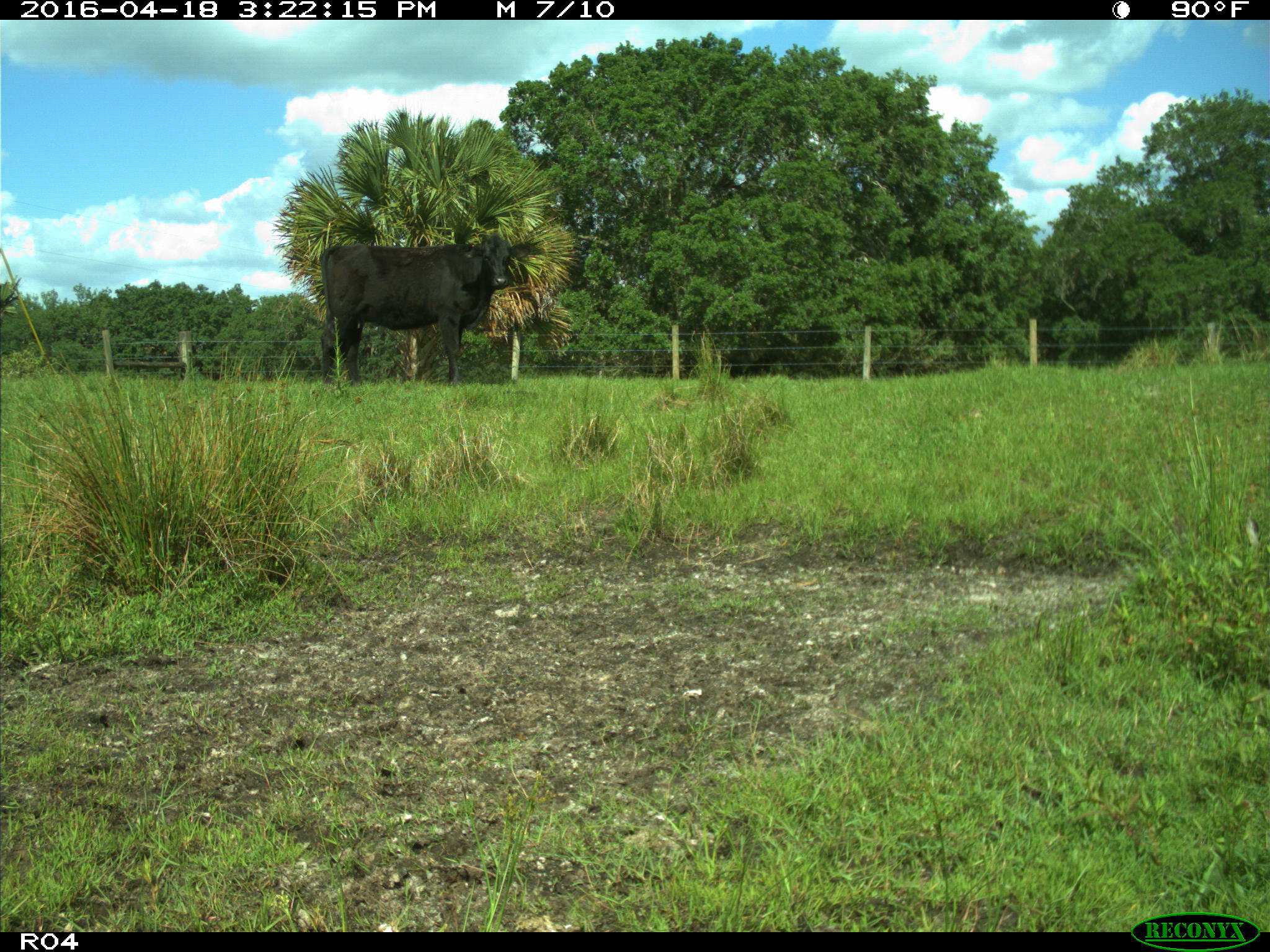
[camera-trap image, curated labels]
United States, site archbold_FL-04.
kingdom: Animalia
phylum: Chordata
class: Mammalia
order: Artiodactyla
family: Bovidae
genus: Bos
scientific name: Bos taurus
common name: domestic cow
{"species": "Bos taurus (domestic cow)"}